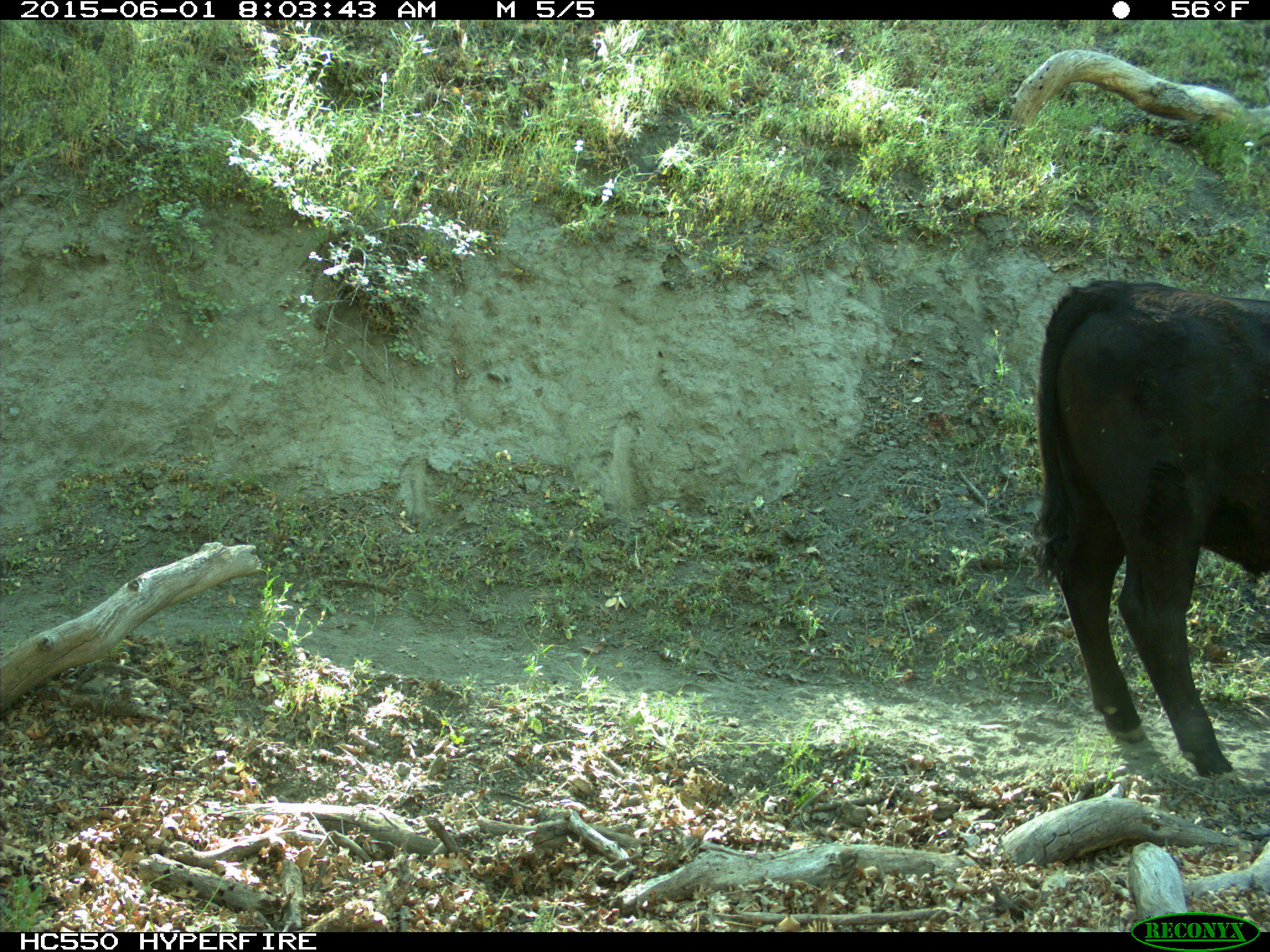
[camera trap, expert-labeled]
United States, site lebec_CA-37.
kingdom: Animalia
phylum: Chordata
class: Mammalia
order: Artiodactyla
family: Bovidae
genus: Bos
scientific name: Bos taurus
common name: domestic cow